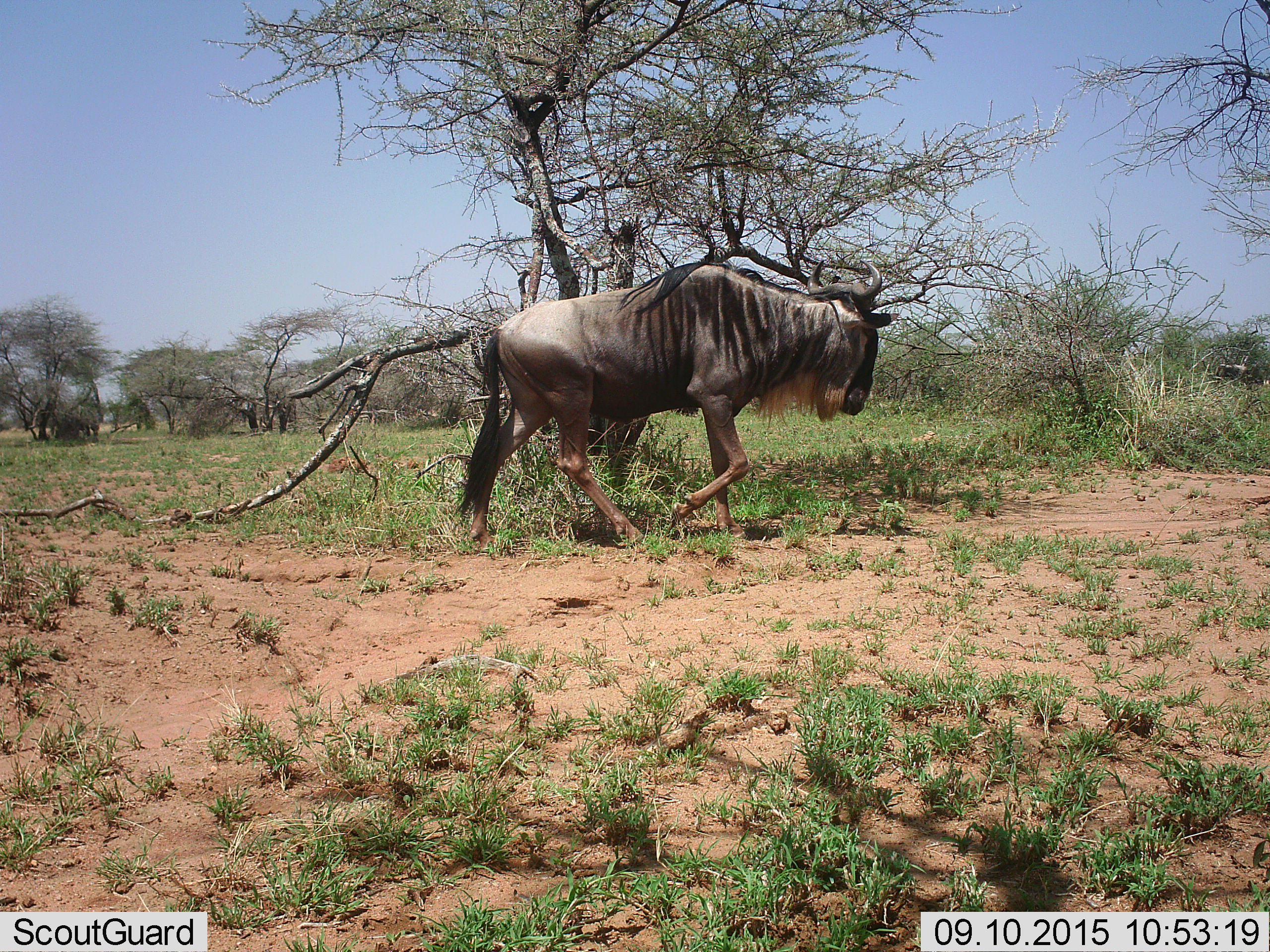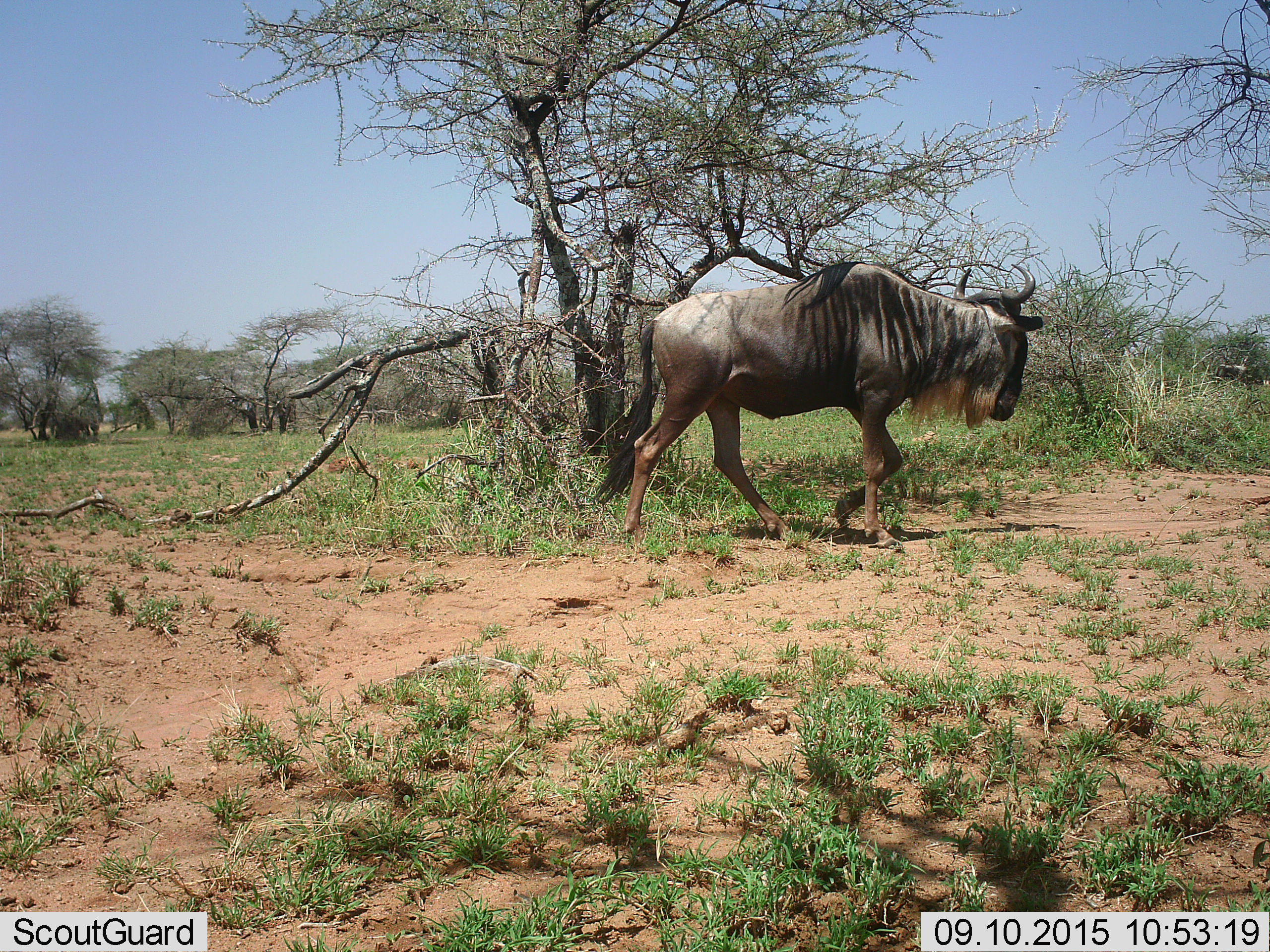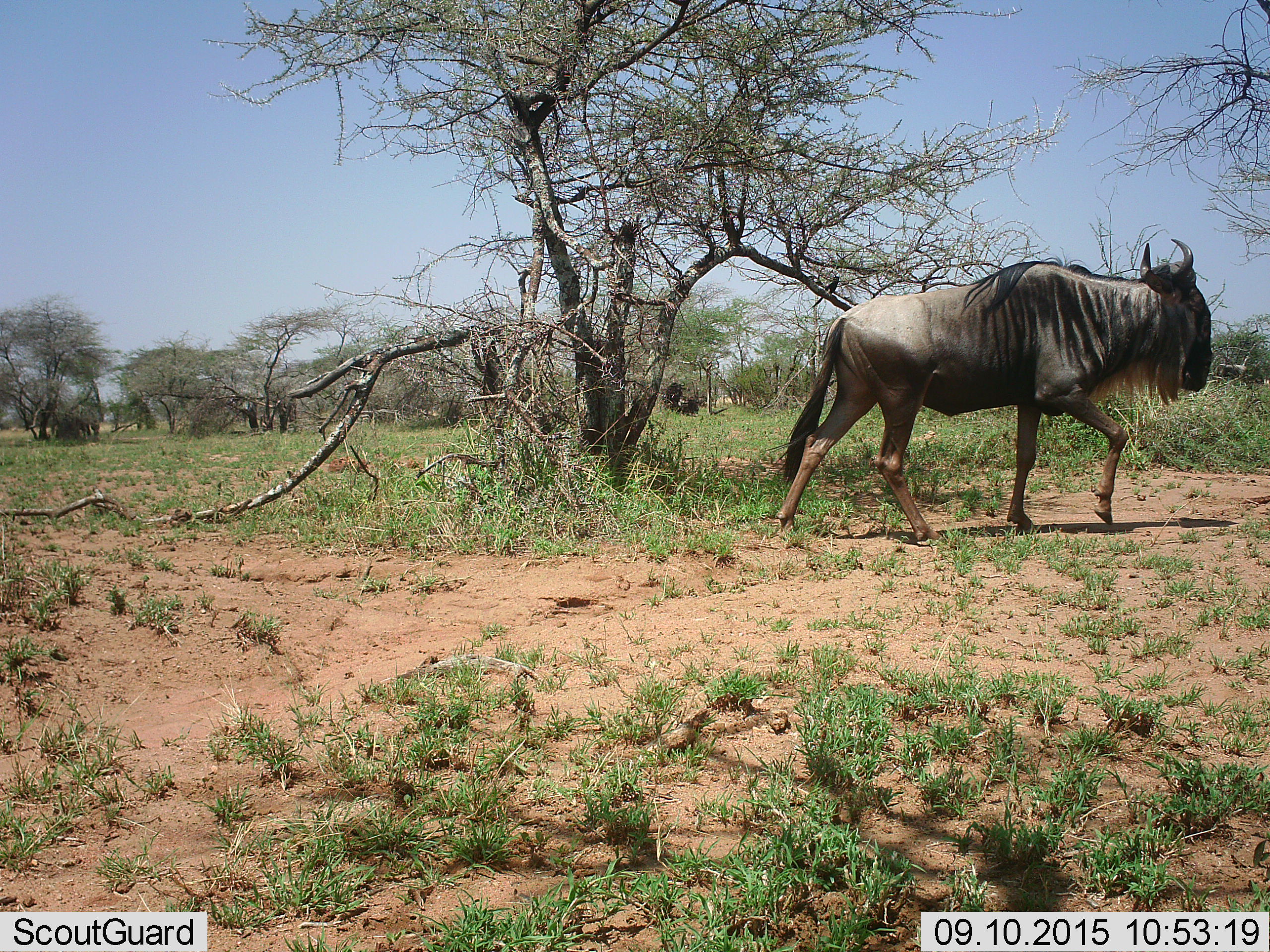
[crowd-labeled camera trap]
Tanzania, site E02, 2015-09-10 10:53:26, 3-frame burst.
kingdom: Animalia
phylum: Chordata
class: Mammalia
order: Artiodactyla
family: Bovidae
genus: Connochaetes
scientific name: Connochaetes taurinus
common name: blue wildebeest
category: wildebeest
Wildebeest (blue wildebeest) (Connochaetes taurinus), count 1. Behavior (volunteer vote fractions): standing 22%, resting 6%, moving 94%, interacting 0%. Young present (vote fraction): 6%. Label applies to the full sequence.